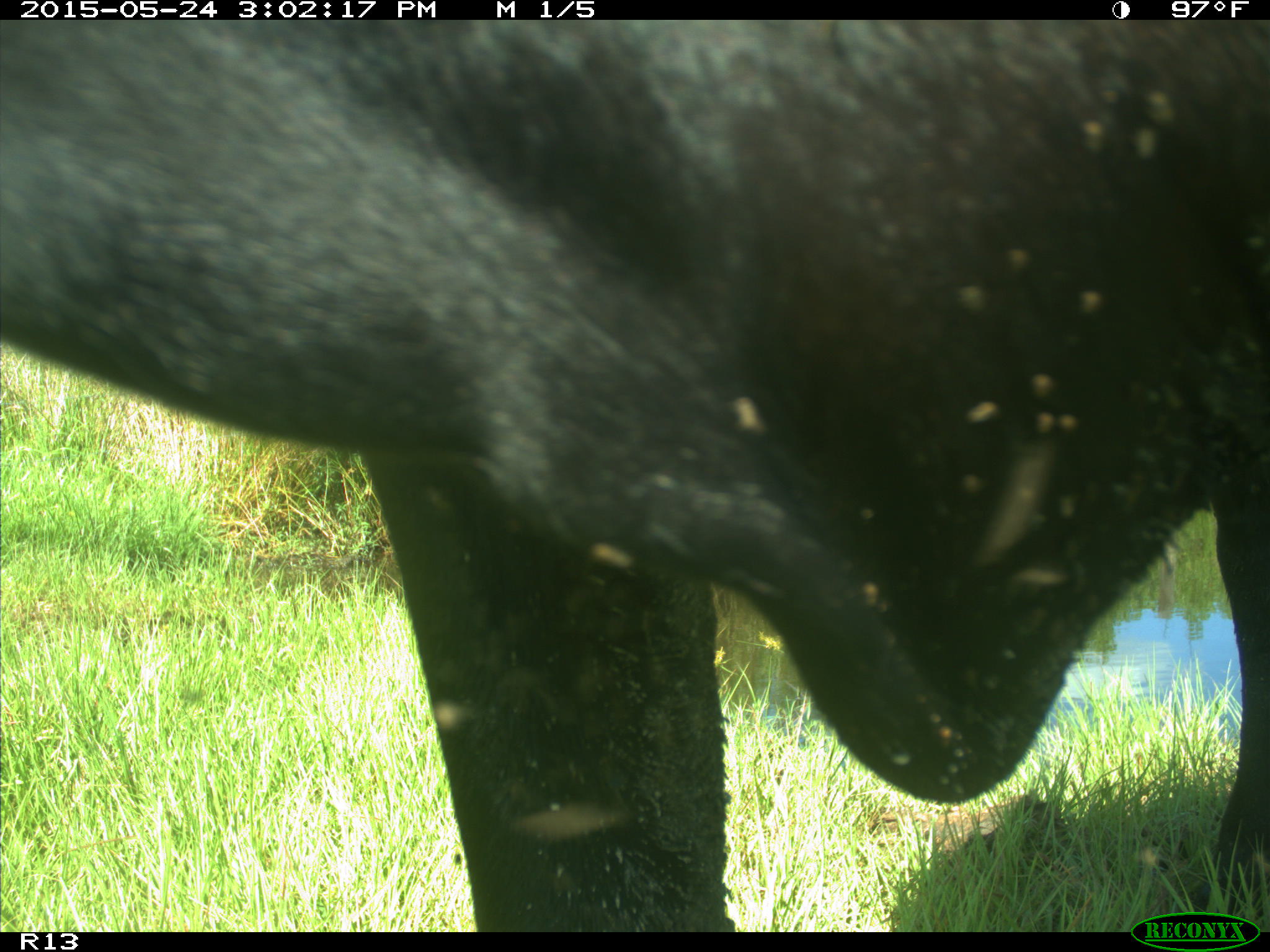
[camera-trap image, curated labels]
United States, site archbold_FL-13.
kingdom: Animalia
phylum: Chordata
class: Mammalia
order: Artiodactyla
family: Bovidae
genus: Bos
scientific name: Bos taurus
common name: domestic cow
Bos taurus (domestic cow).